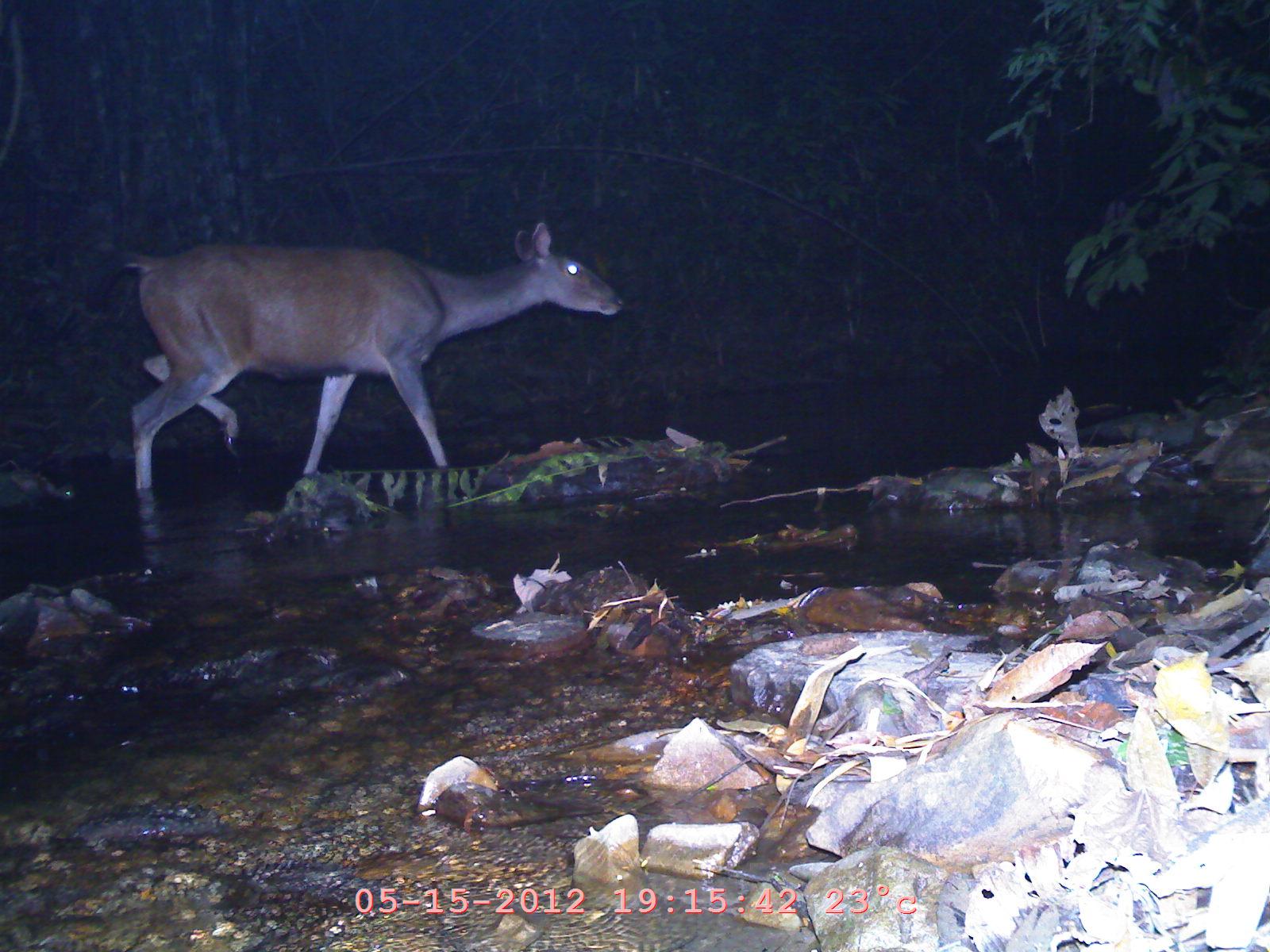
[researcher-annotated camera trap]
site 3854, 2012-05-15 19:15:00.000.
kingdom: Animalia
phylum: Chordata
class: Mammalia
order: Artiodactyla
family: Cervidae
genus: Rusa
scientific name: Rusa unicolor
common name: sambar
Rusa unicolor (sambar), count 1.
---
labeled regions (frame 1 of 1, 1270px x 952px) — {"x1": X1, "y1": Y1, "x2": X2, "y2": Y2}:
rusa unicolor: {"x1": 116, "y1": 220, "x2": 627, "y2": 525}